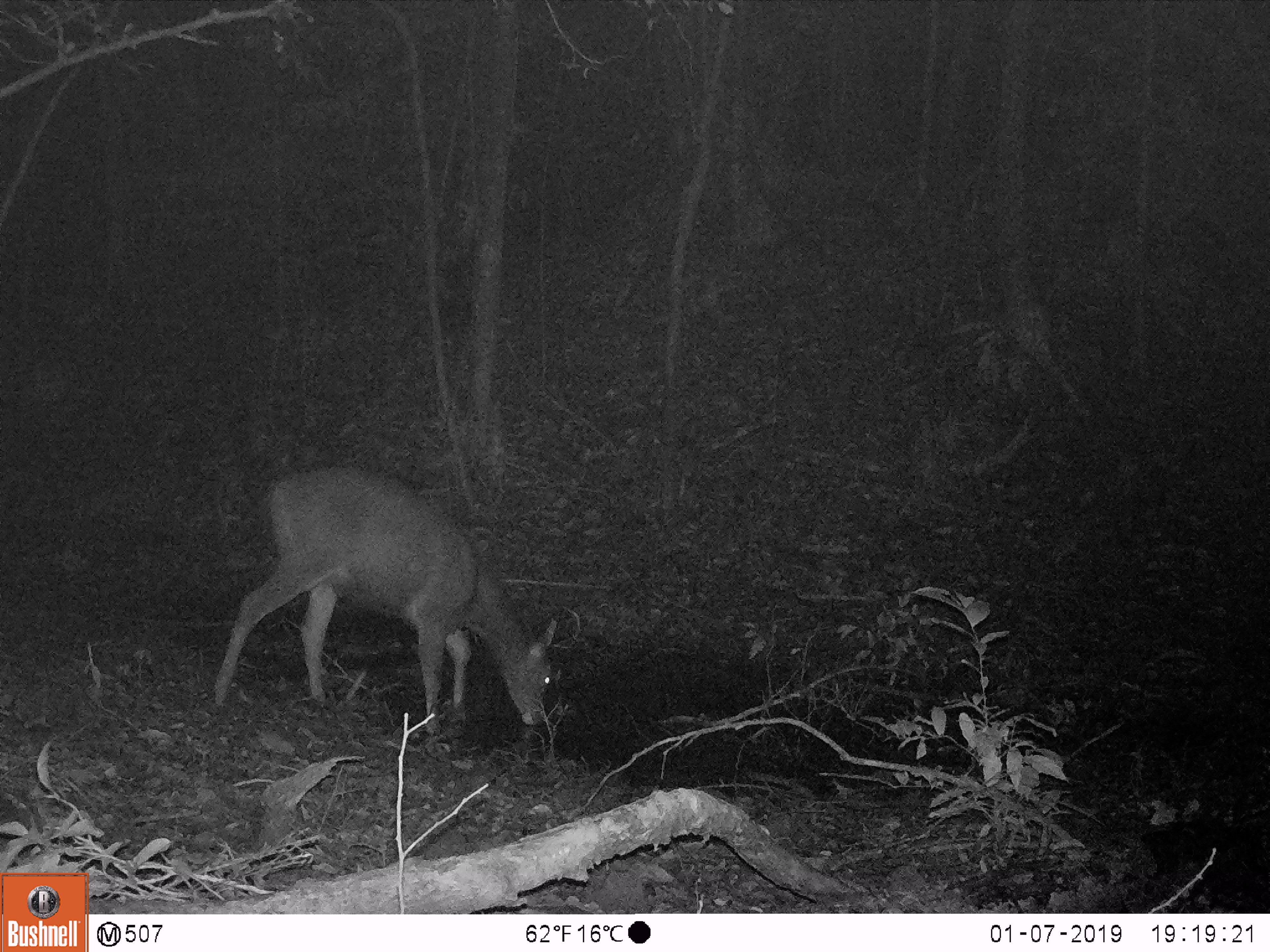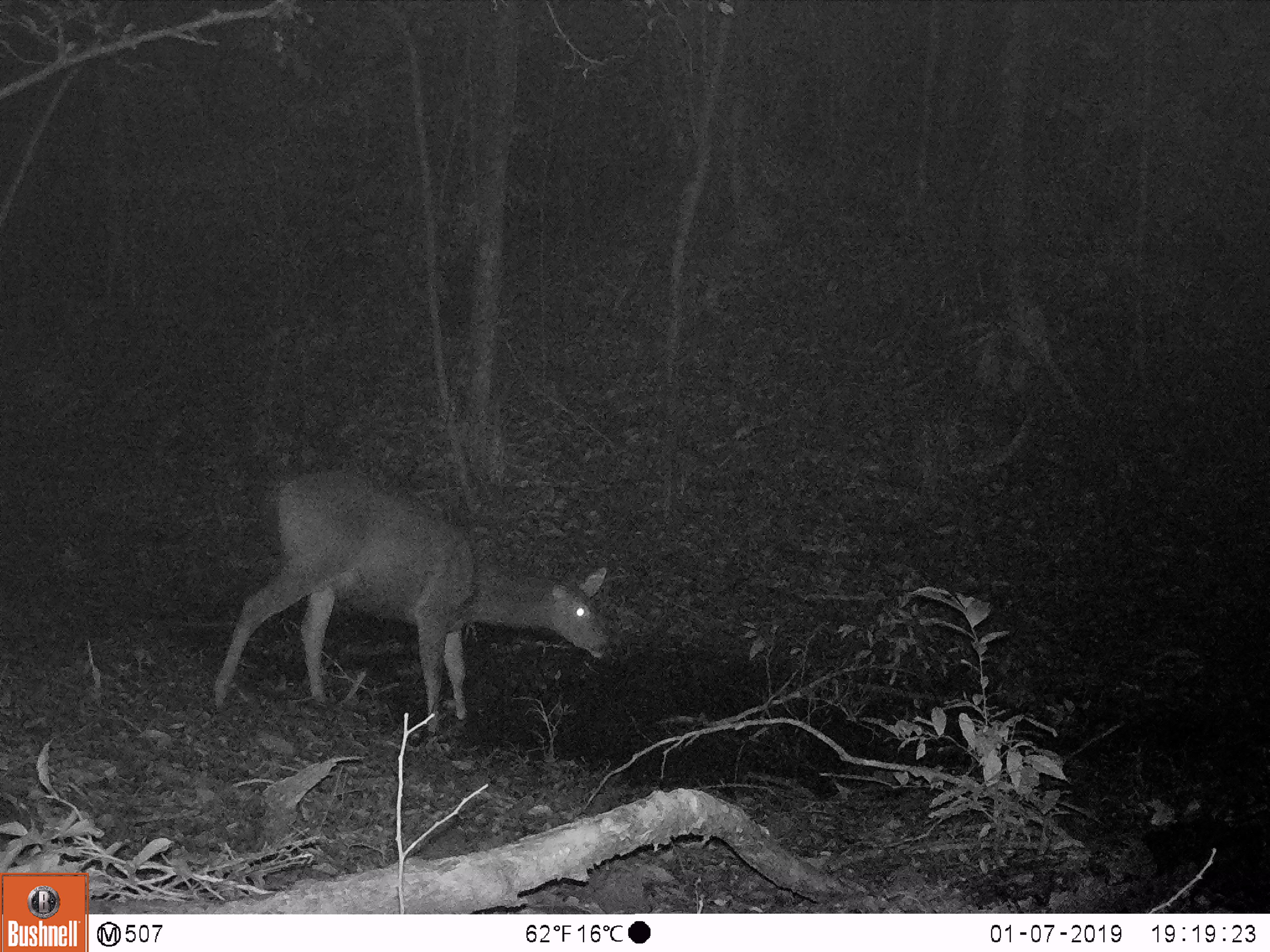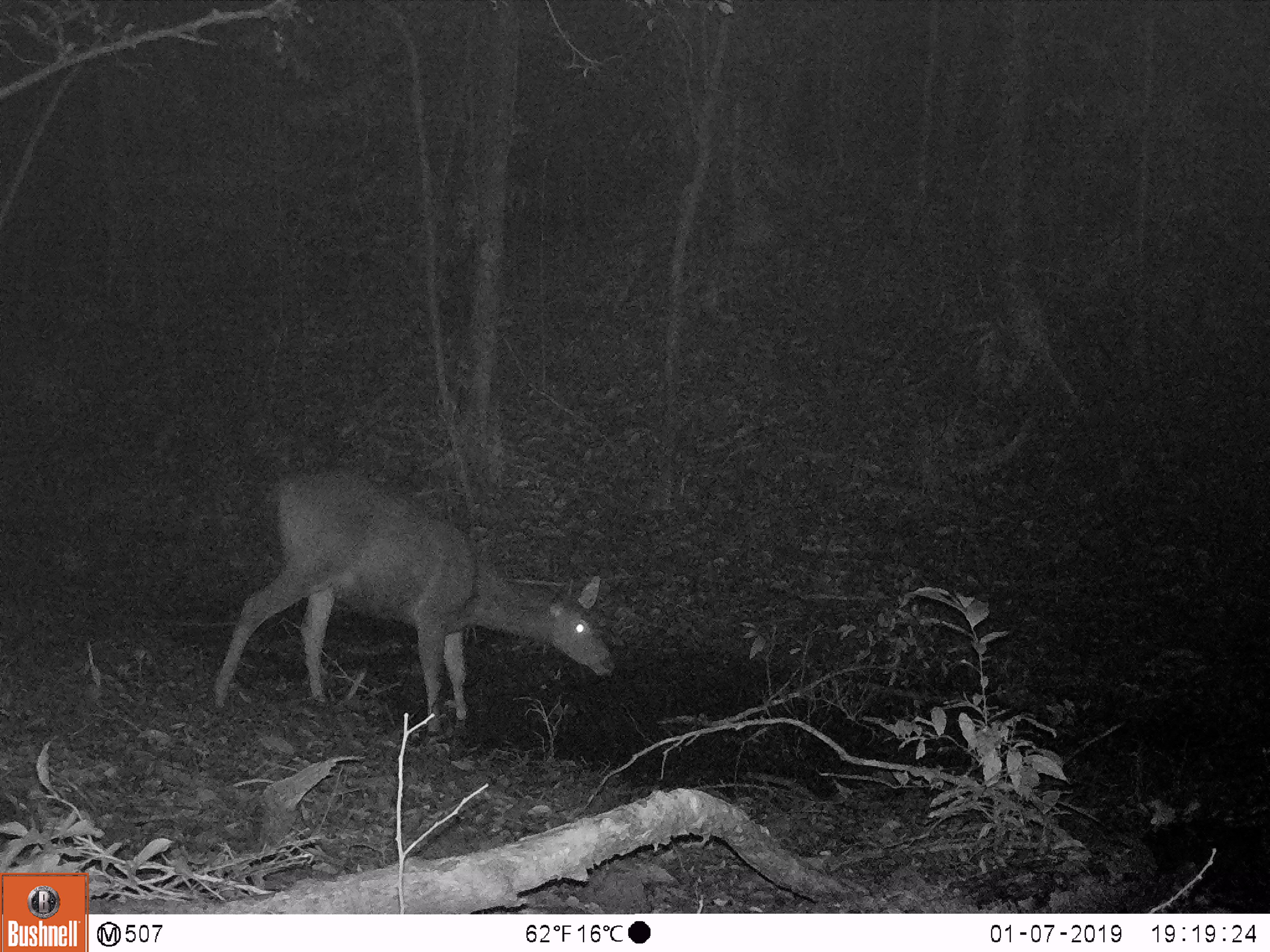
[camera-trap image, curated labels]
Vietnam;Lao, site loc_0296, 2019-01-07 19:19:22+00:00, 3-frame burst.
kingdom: Animalia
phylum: Chordata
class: Mammalia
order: Artiodactyla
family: Cervidae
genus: Rusa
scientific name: Rusa unicolor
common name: sambar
Sambar (Rusa unicolor). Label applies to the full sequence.